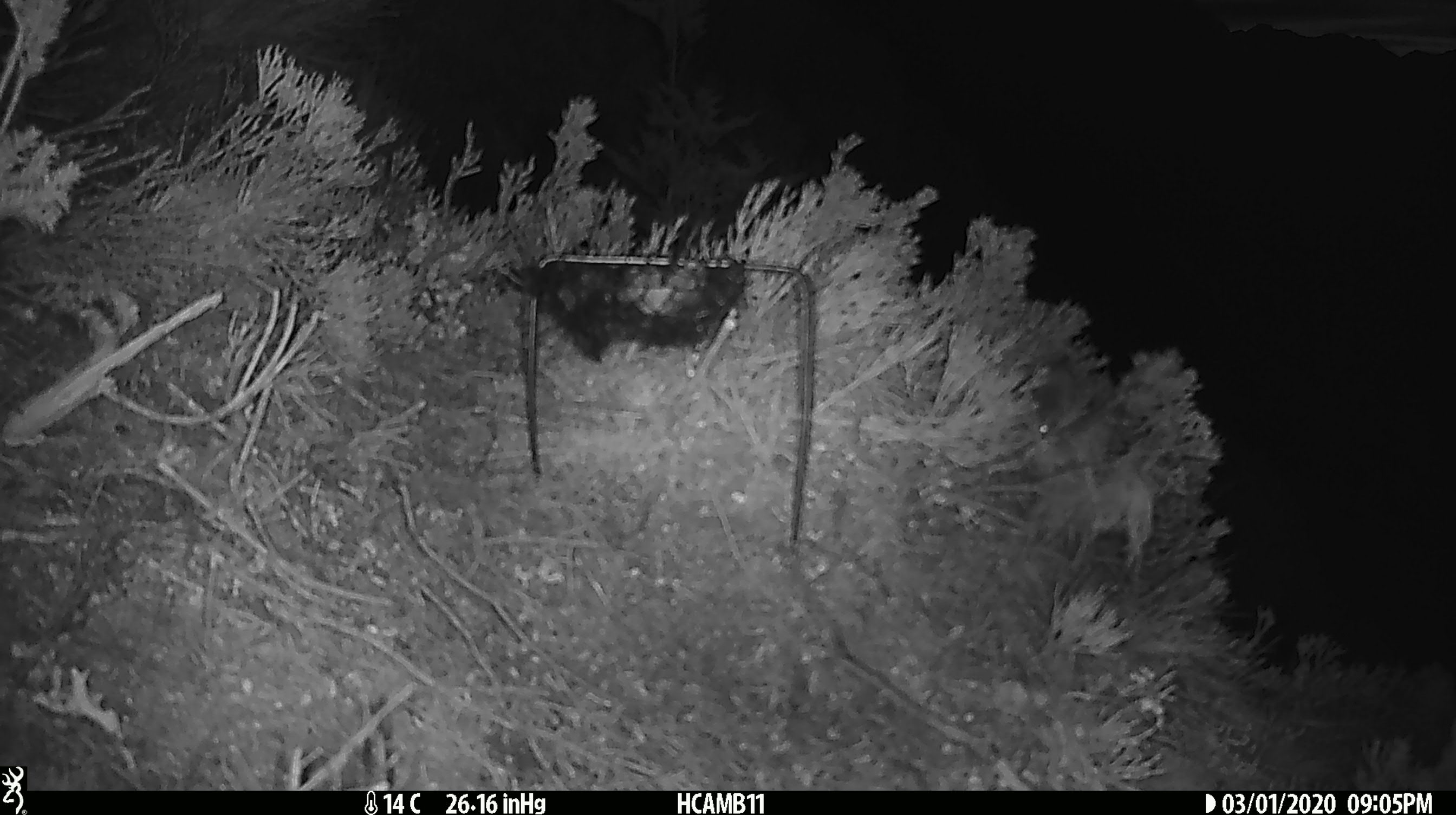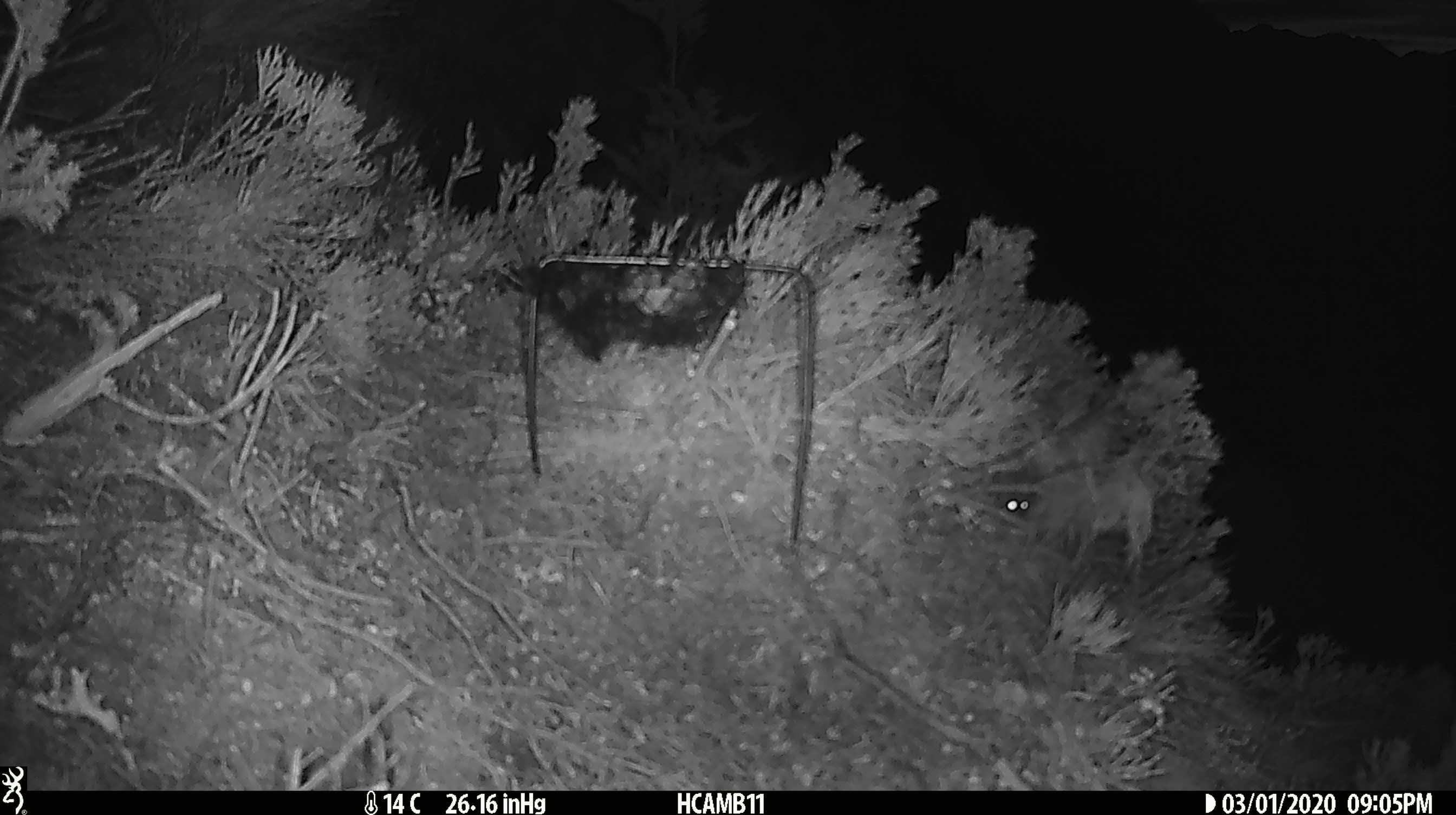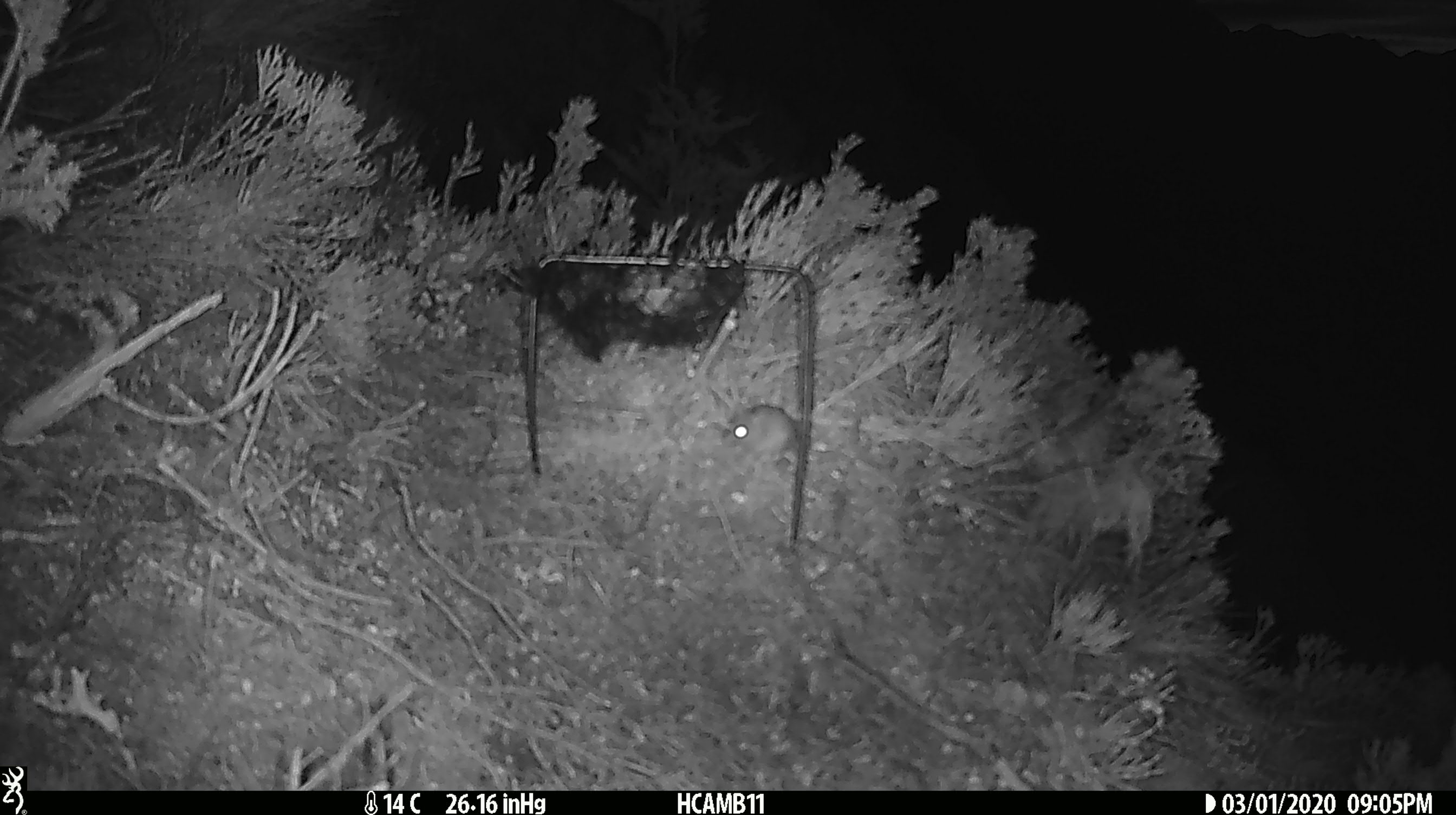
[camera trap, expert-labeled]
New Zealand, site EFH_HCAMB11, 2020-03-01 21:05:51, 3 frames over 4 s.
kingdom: Animalia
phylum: Chordata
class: Mammalia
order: Rodentia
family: Muridae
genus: Mus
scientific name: Mus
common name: mouse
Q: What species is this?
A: Mouse (Mus).